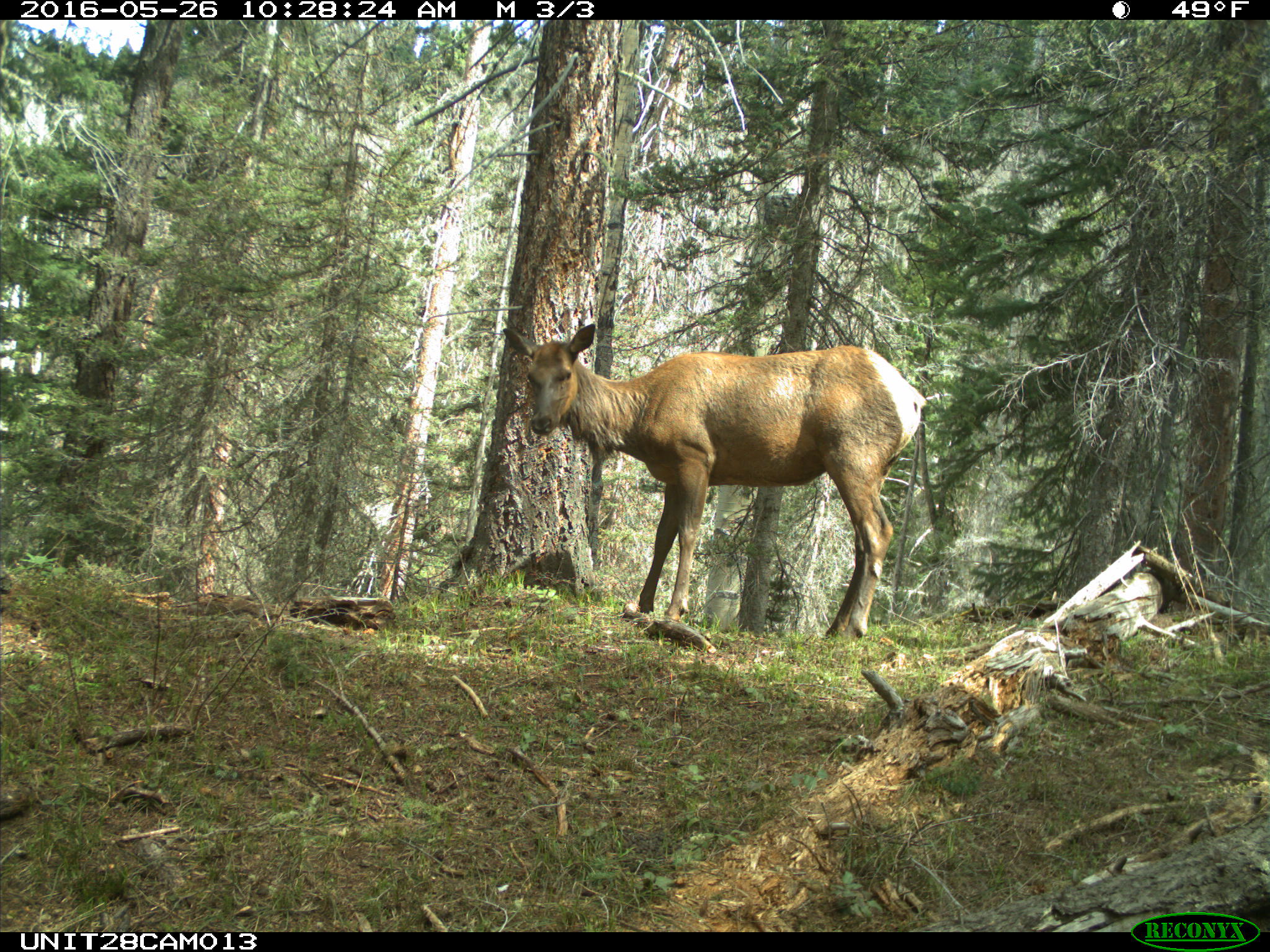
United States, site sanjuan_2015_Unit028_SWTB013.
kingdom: Animalia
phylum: Chordata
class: Mammalia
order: Artiodactyla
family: Cervidae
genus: Cervus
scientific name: Cervus elaphus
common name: red deer